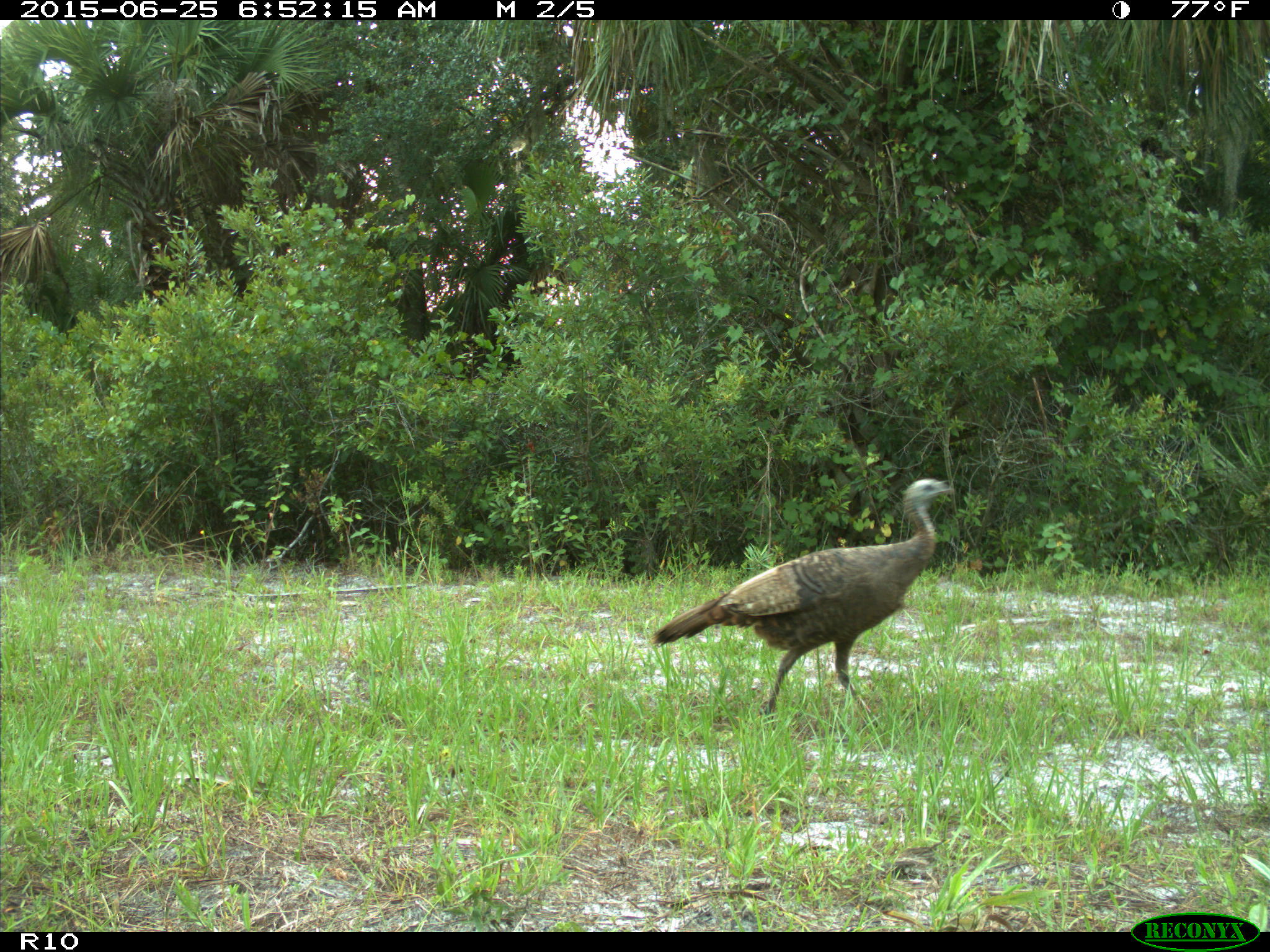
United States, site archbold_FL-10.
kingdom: Animalia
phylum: Chordata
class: Aves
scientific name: Aves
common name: birds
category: unidentified bird